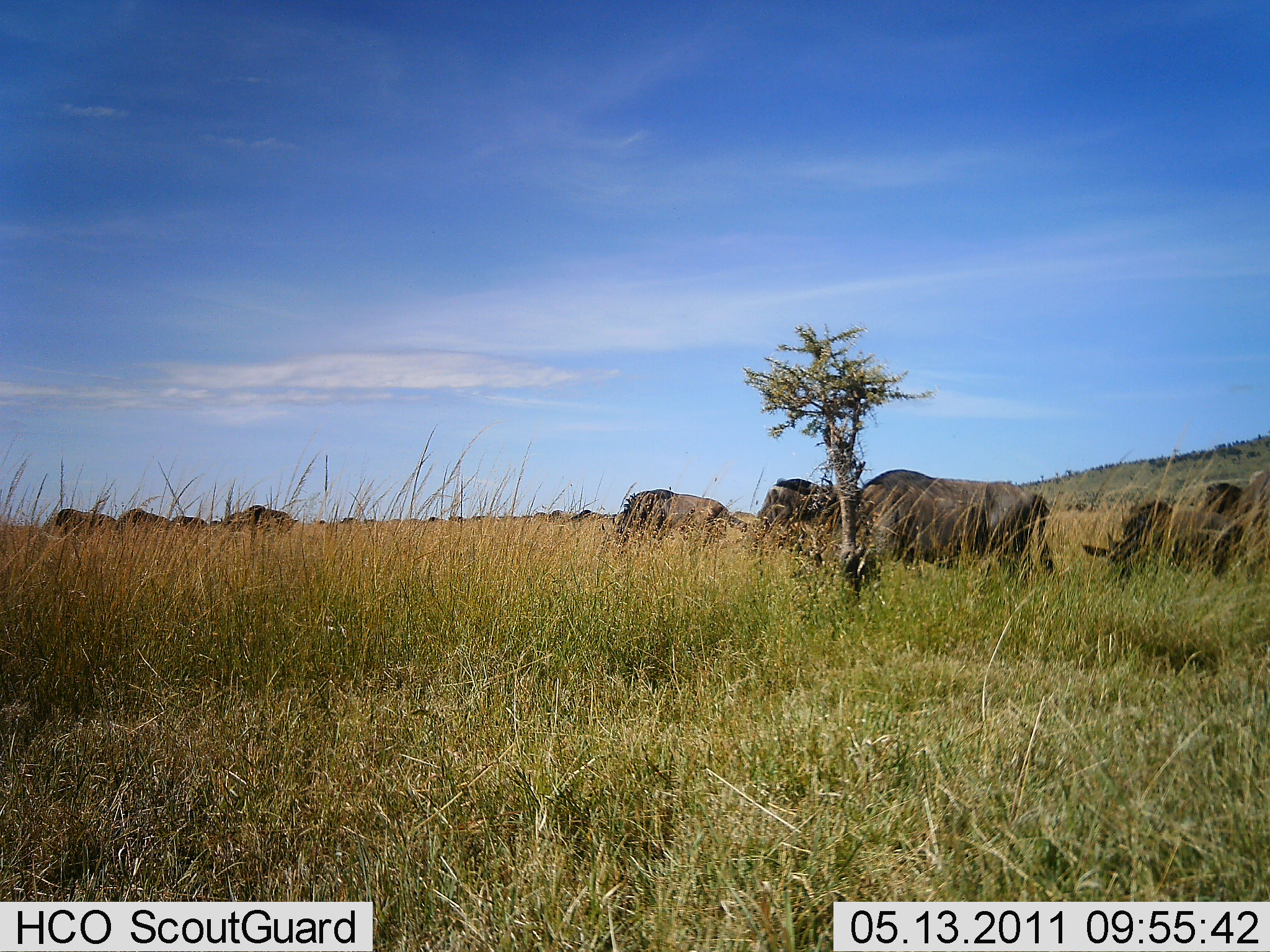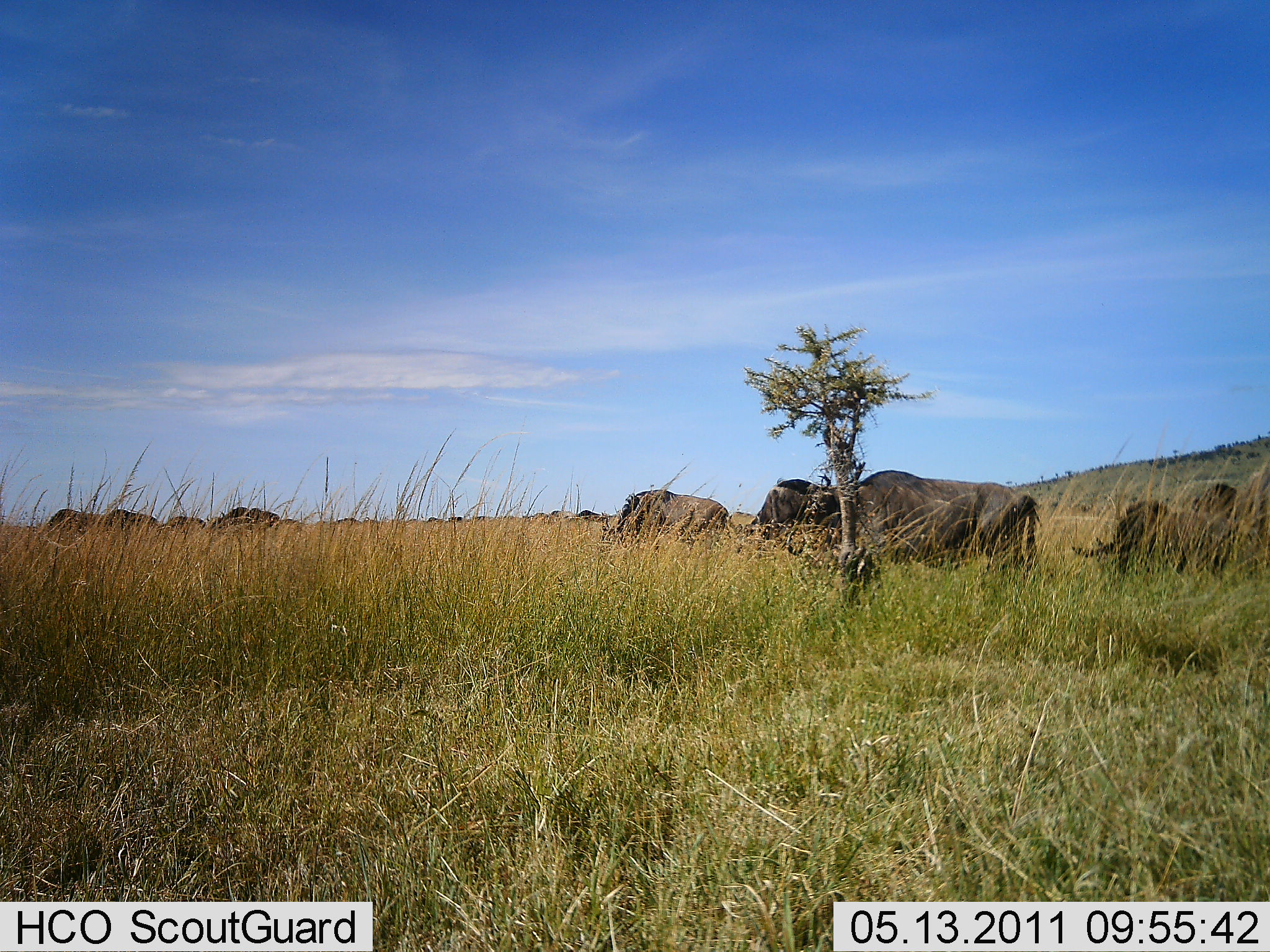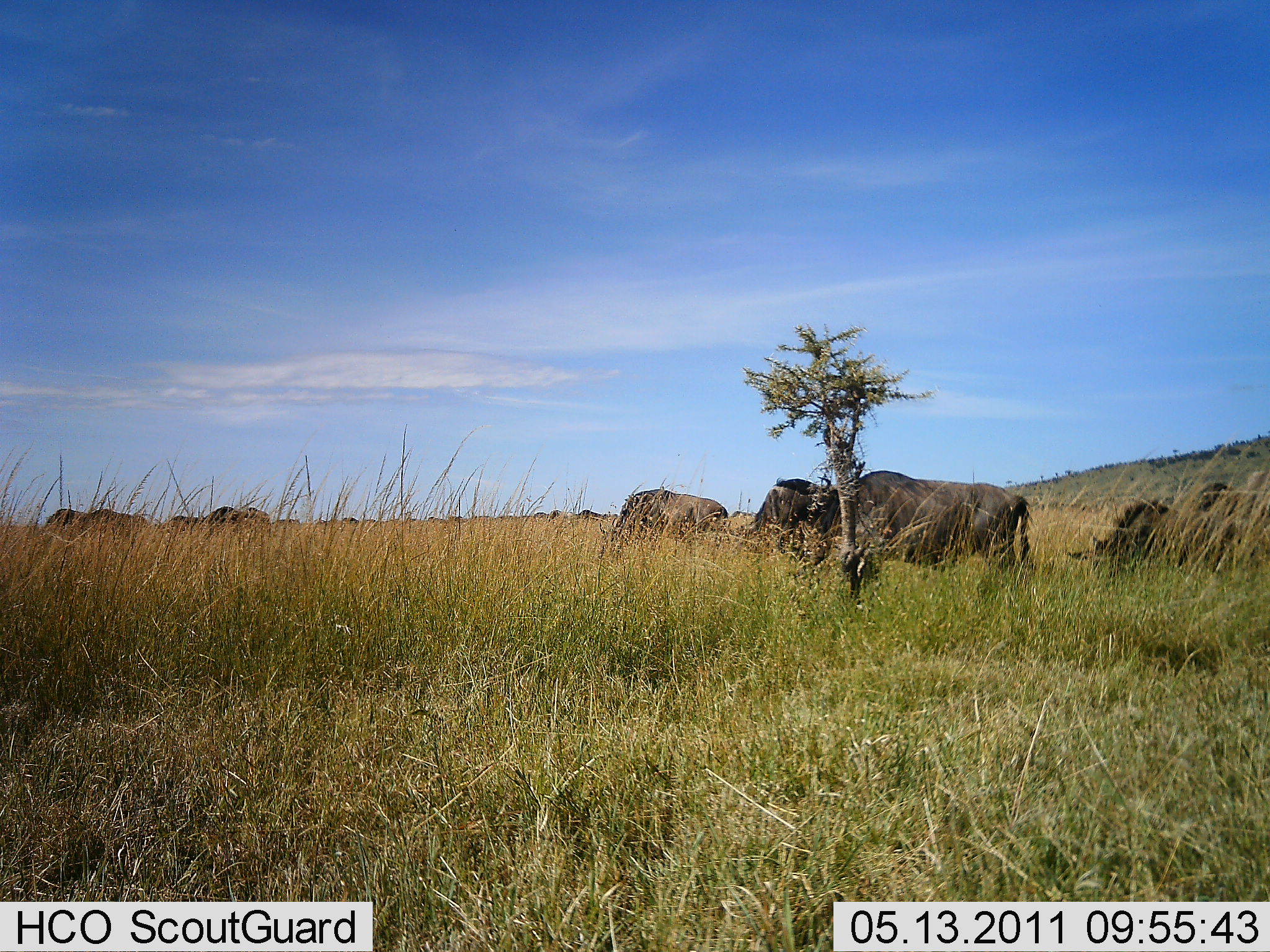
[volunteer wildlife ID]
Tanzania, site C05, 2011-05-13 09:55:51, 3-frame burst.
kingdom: Animalia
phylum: Chordata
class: Mammalia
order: Artiodactyla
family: Bovidae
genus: Connochaetes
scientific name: Connochaetes taurinus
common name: blue wildebeest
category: wildebeest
Wildebeest (blue wildebeest) (Connochaetes taurinus), count 8. Behavior (volunteer vote fractions): standing 30%, resting 0%, moving 50%, interacting 0%. Young present (vote fraction): 0%. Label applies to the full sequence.